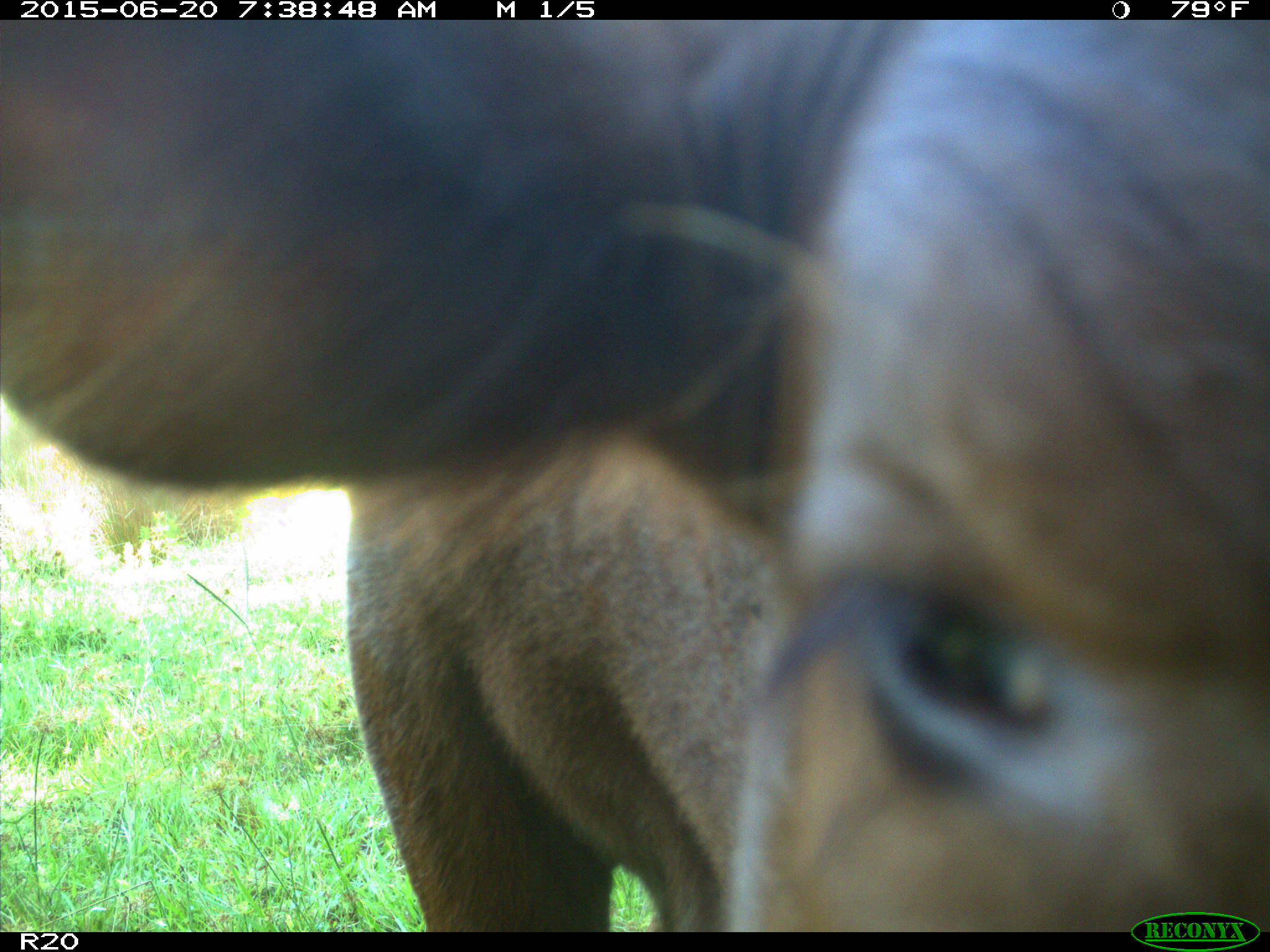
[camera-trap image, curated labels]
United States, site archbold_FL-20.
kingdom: Animalia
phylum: Chordata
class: Mammalia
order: Artiodactyla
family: Bovidae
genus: Bos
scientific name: Bos taurus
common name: domestic cow